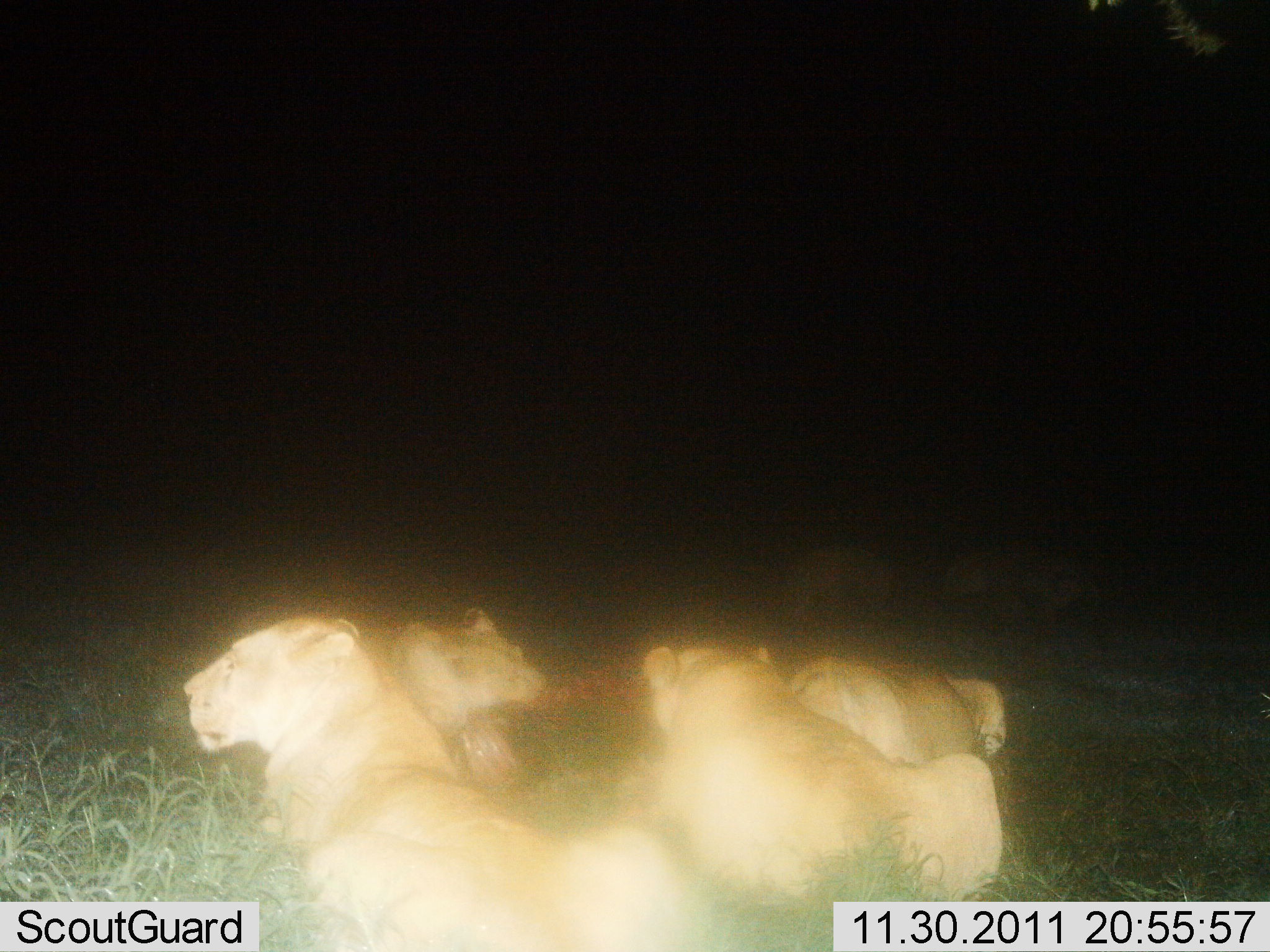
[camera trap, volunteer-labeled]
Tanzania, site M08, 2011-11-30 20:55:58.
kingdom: Animalia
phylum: Chordata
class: Mammalia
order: Carnivora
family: Felidae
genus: Panthera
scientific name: Panthera leo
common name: lion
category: lionfemale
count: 4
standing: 0%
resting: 50%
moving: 0%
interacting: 0%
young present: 8%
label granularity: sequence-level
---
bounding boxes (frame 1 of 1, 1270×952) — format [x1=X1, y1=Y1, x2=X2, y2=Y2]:
animal: [x1=180, y1=607, x2=705, y2=952]; [x1=640, y1=640, x2=1002, y2=920]; [x1=373, y1=606, x2=572, y2=823]; [x1=781, y1=656, x2=1010, y2=811]; [x1=938, y1=540, x2=1097, y2=621]; [x1=777, y1=545, x2=909, y2=614]